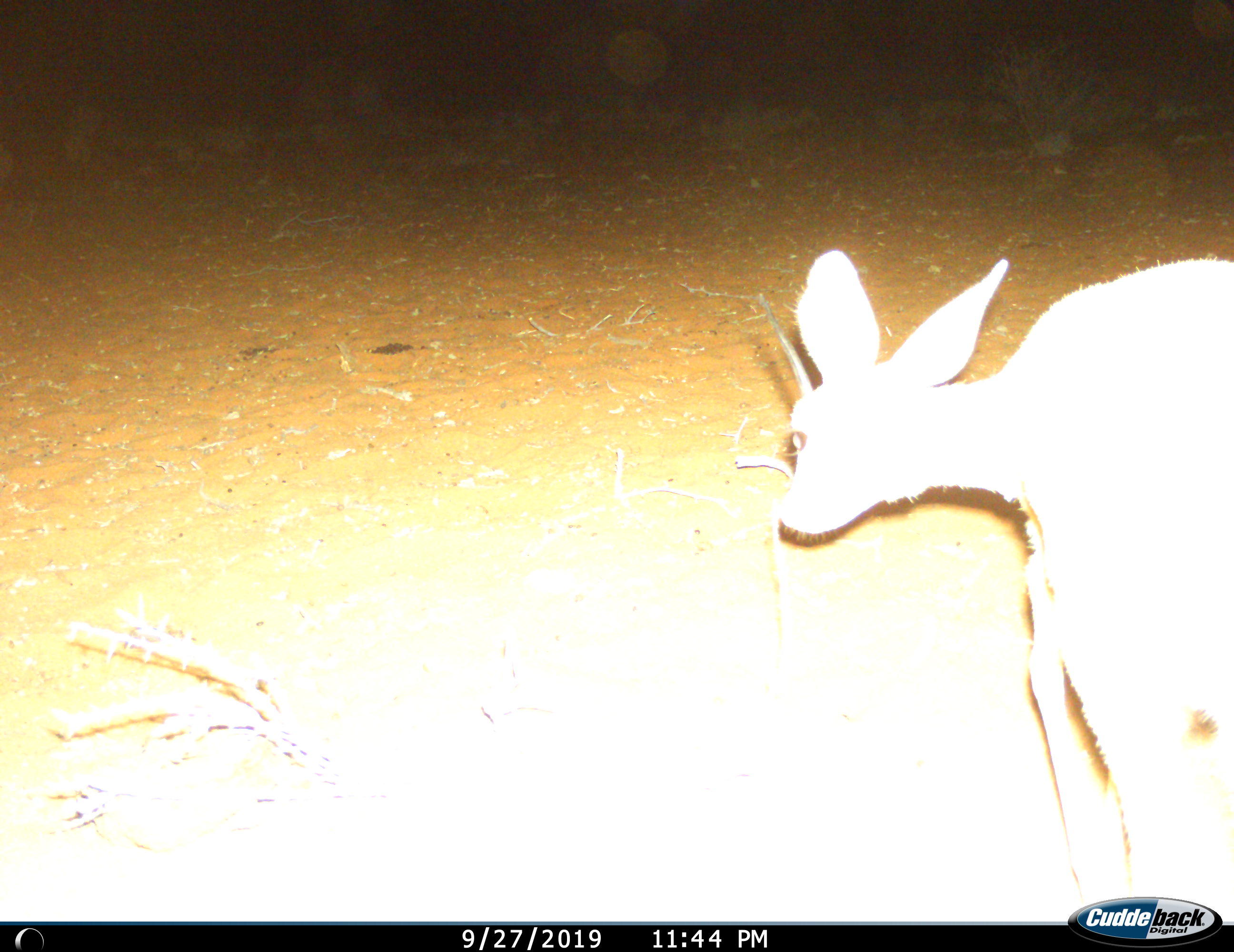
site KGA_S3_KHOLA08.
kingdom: Animalia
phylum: Chordata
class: Mammalia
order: Artiodactyla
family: Bovidae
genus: Raphicerus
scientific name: Raphicerus campestris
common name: steenbok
Steenbok (Raphicerus campestris), count 1. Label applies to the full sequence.